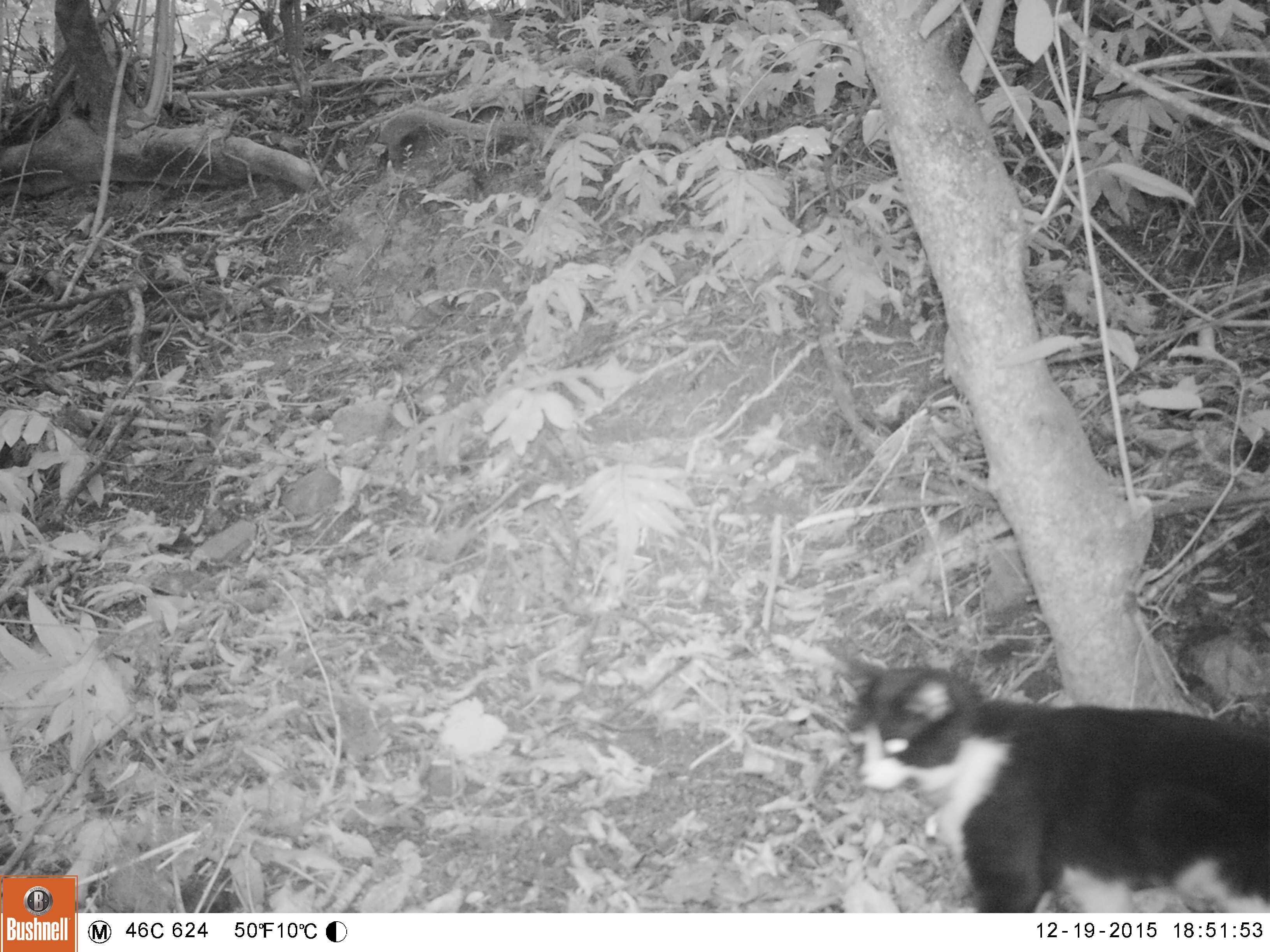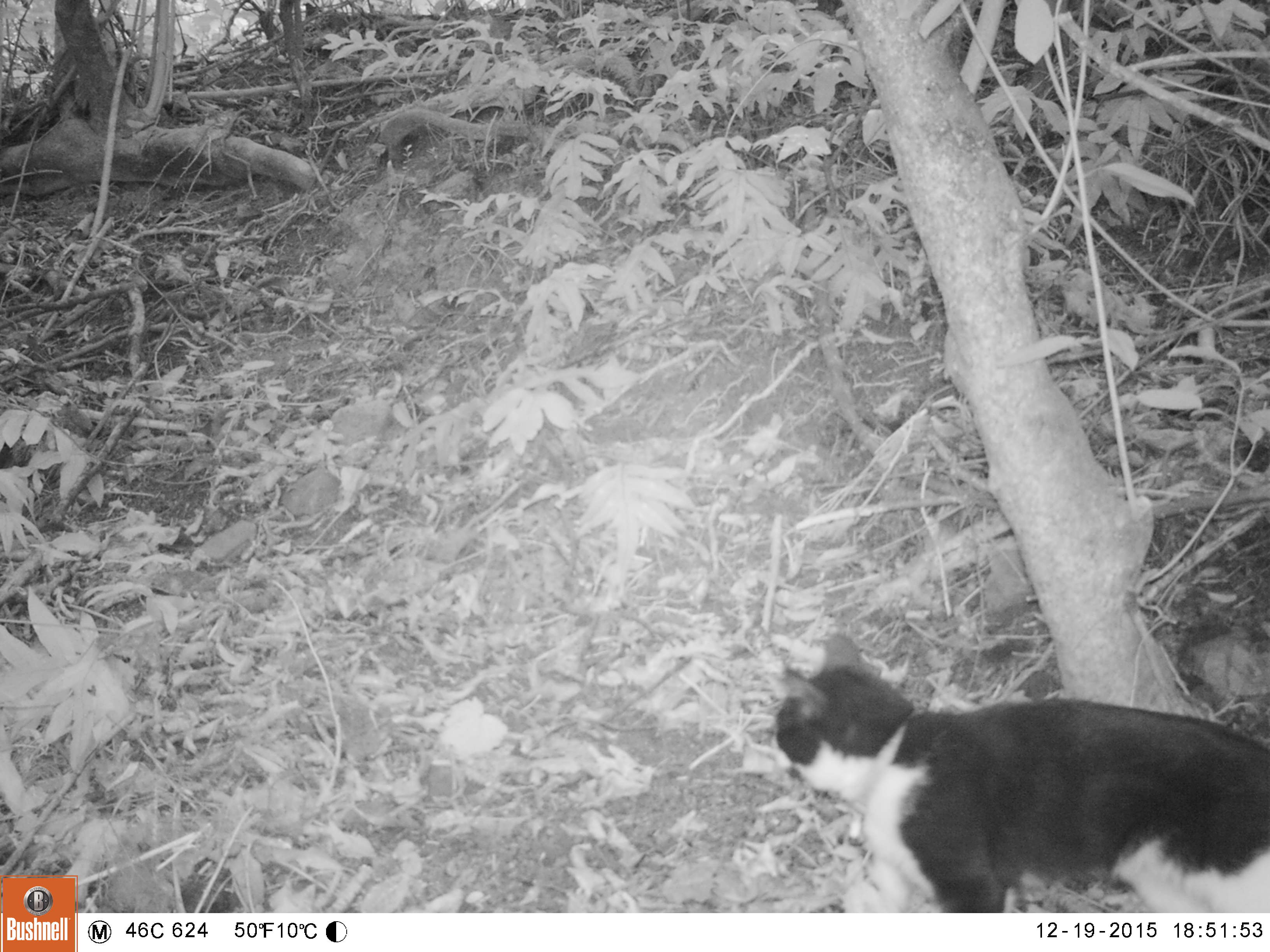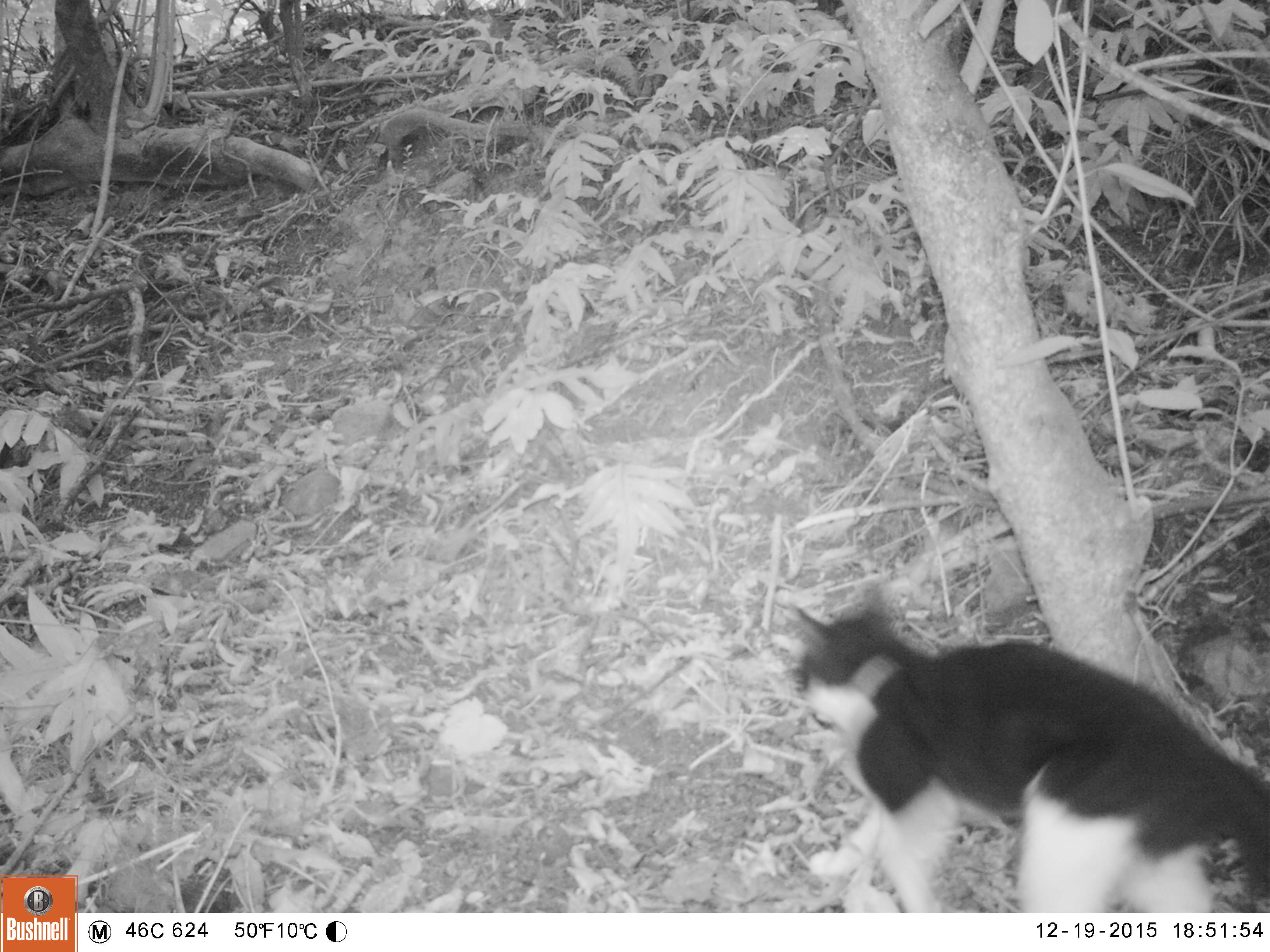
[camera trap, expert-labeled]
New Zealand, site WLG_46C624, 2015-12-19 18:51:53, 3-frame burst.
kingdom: Animalia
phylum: Chordata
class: Mammalia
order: Carnivora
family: Felidae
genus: Felis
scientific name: Felis catus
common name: domestic cat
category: cat